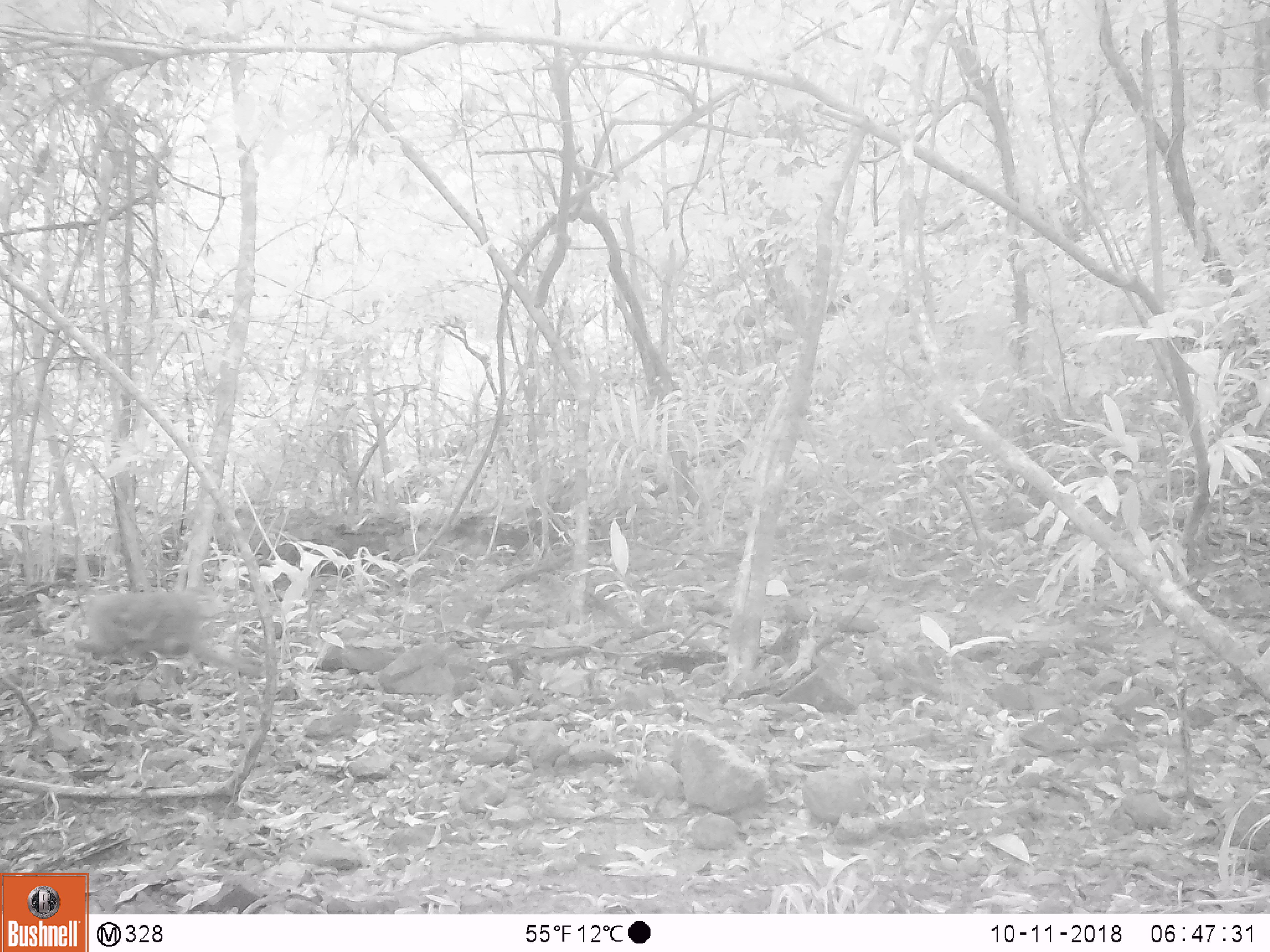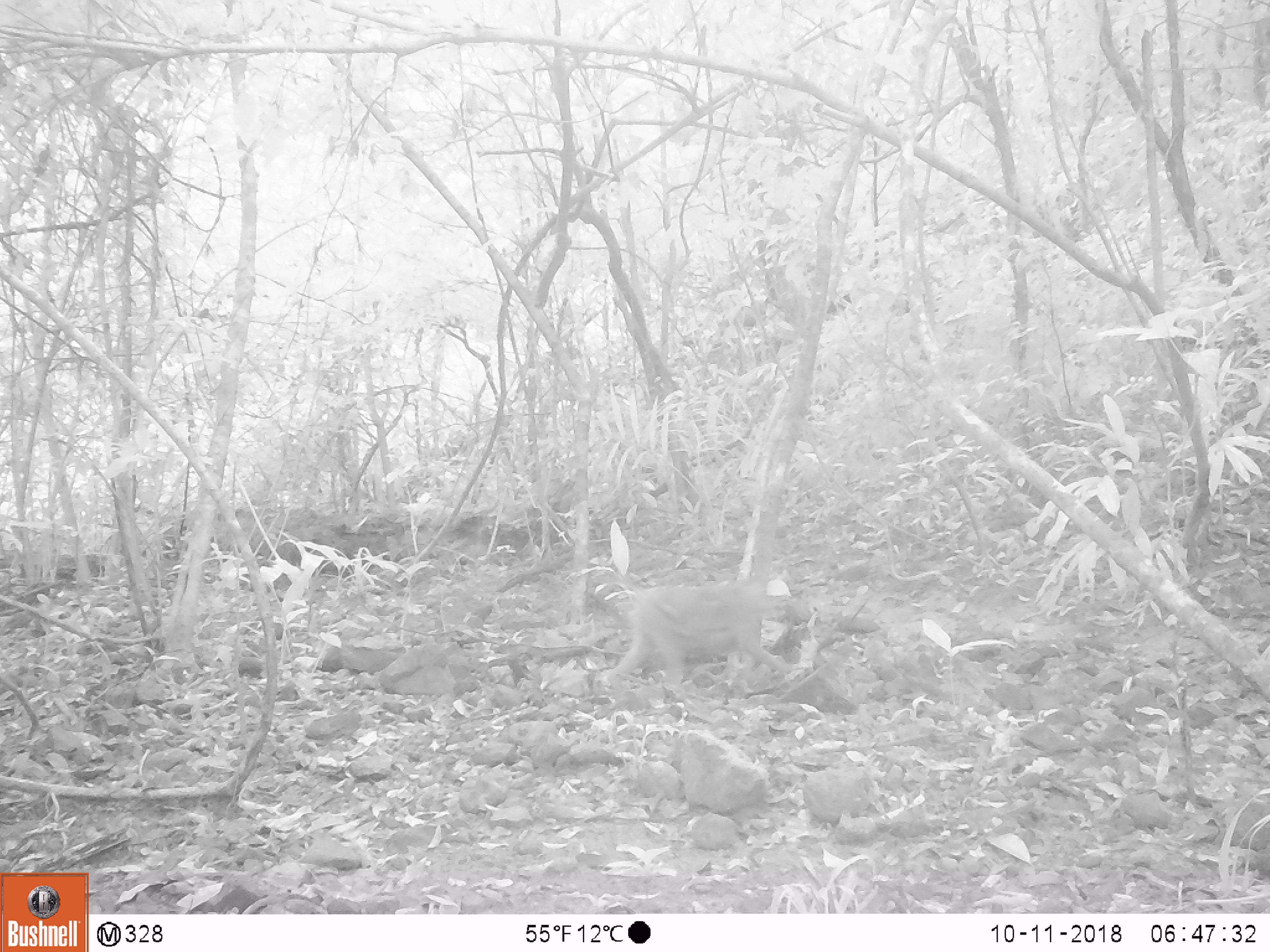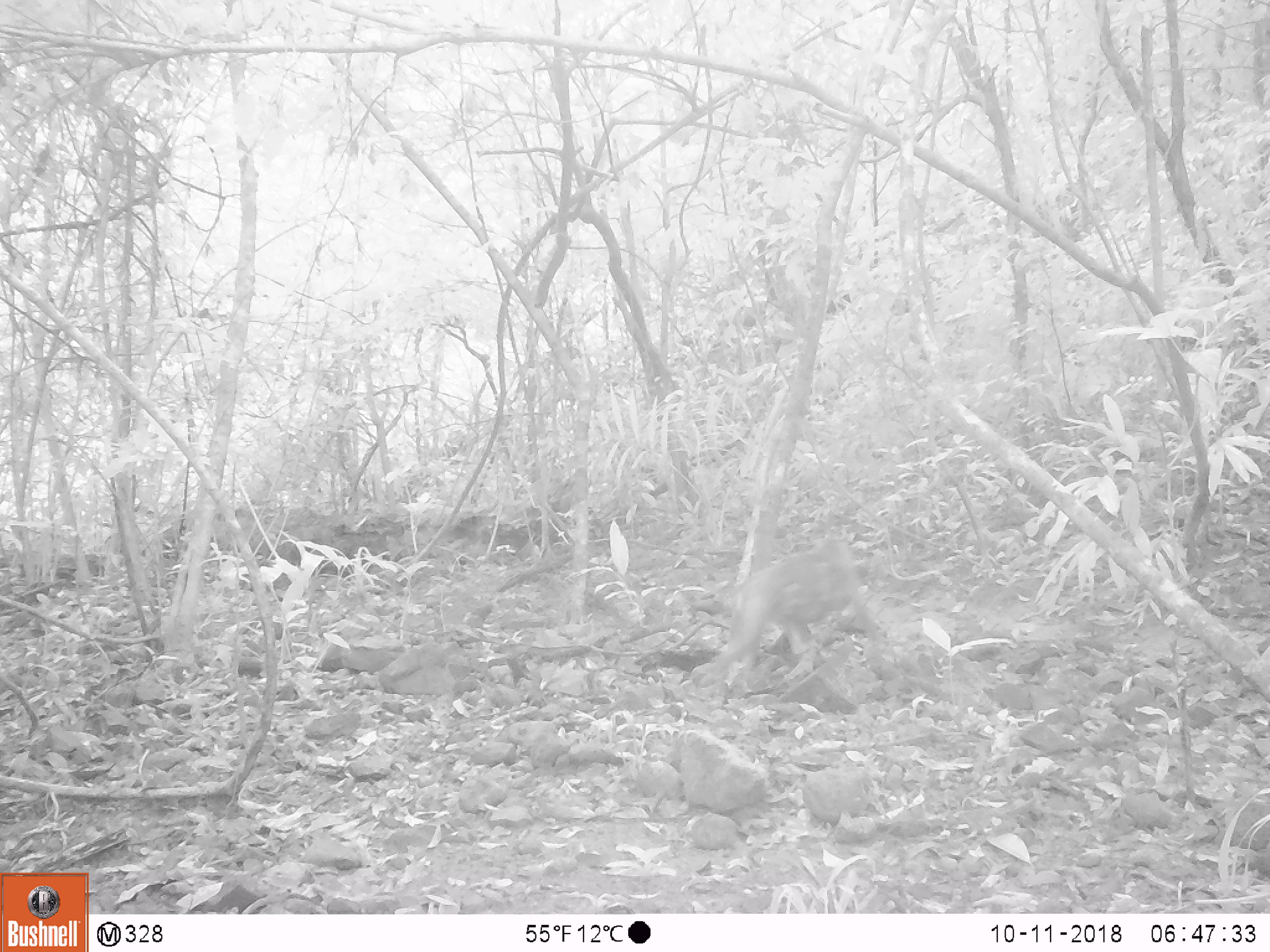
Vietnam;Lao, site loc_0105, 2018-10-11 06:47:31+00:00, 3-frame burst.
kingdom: Animalia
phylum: Chordata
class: Mammalia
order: Primates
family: Cercopithecidae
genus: Macaca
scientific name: Macaca nemestrina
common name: pig-tailed macaque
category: pig tailed macaque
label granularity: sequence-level